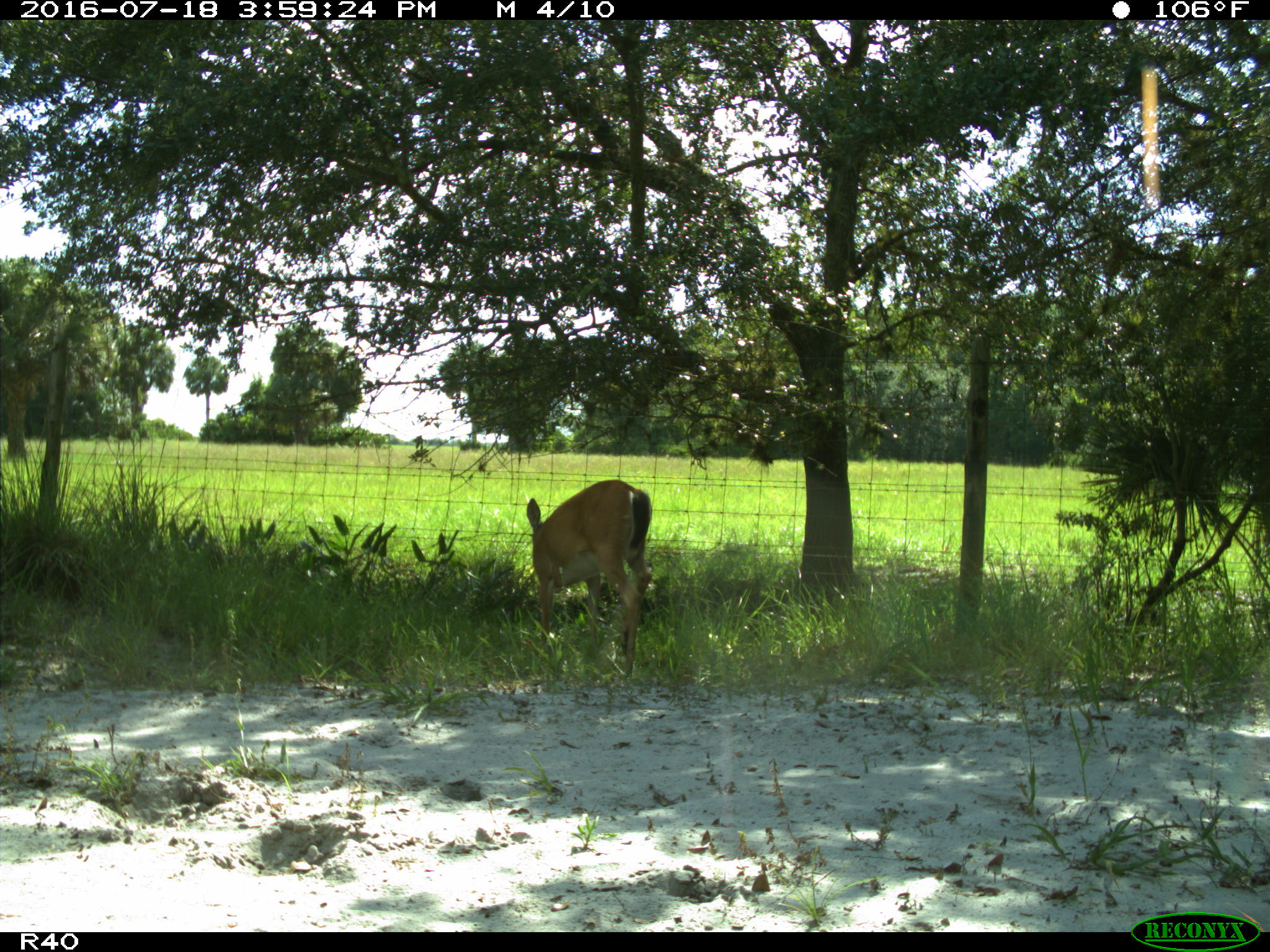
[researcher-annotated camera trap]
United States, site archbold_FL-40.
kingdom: Animalia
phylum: Chordata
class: Mammalia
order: Artiodactyla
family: Cervidae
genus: Odocoileus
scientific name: Odocoileus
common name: deer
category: unidentified deer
Unidentified deer (deer) (Odocoileus).